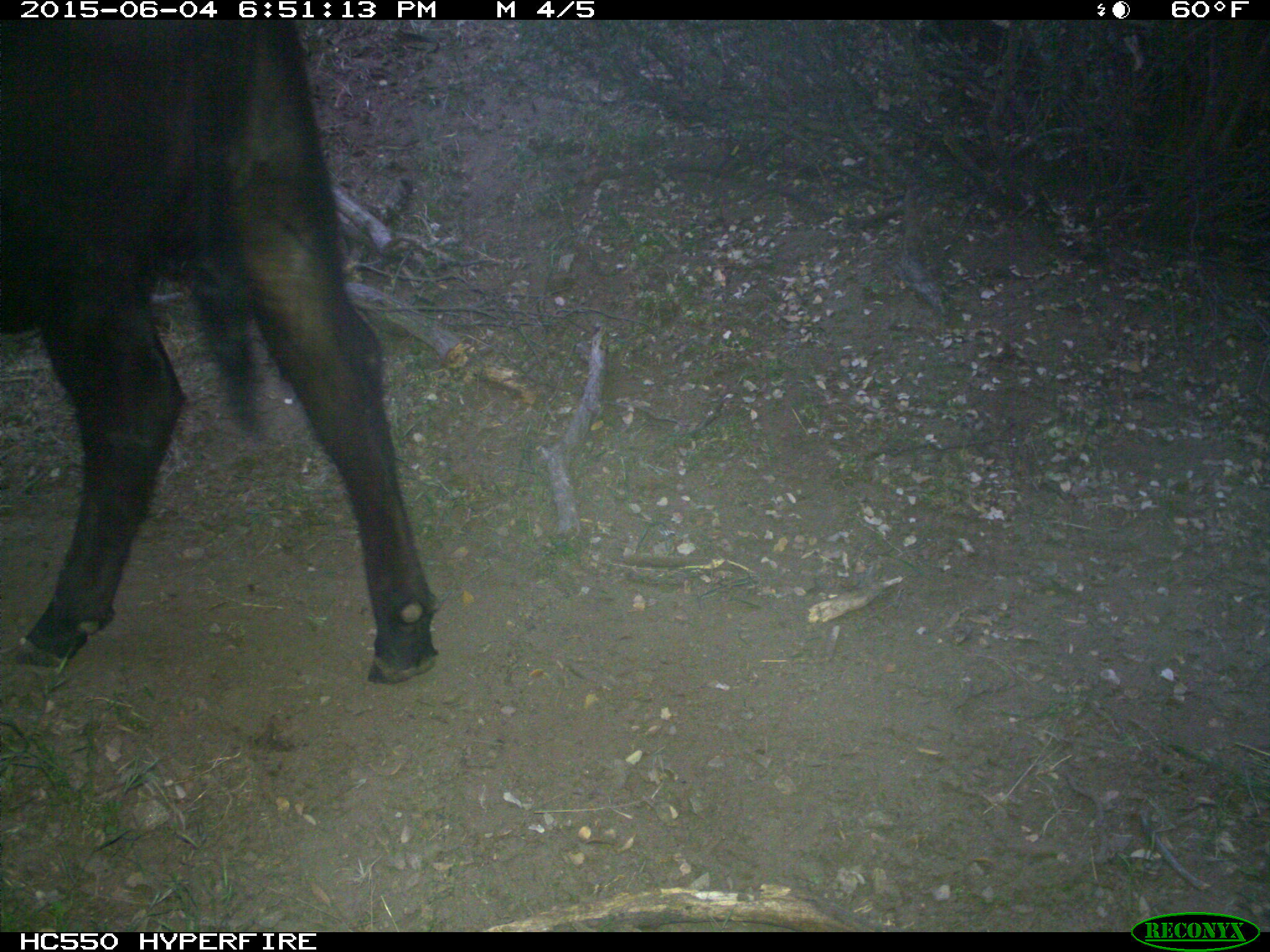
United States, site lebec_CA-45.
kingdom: Animalia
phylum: Chordata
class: Mammalia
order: Artiodactyla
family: Bovidae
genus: Bos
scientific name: Bos taurus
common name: domestic cow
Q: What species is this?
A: Bos taurus (domestic cow).